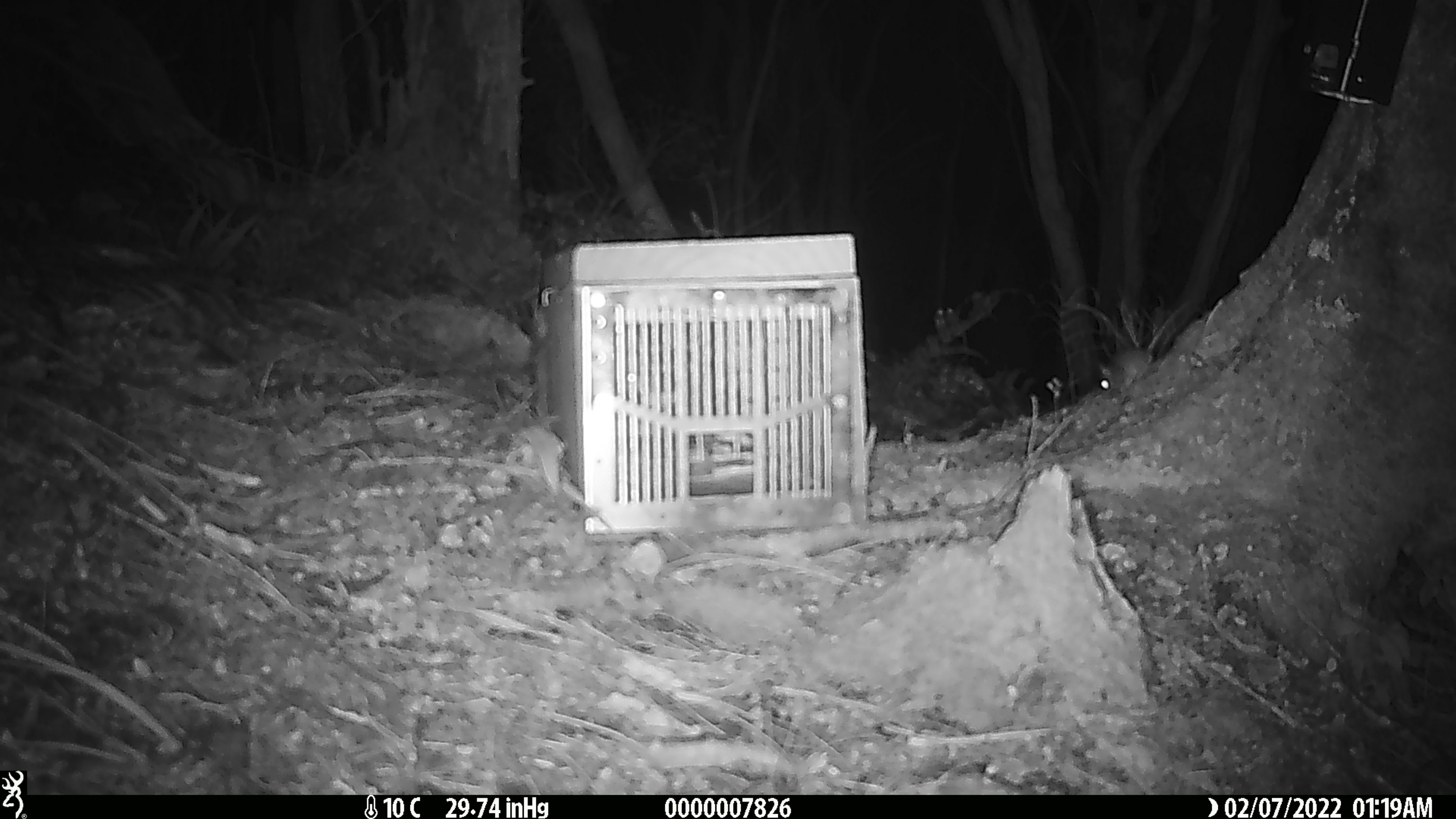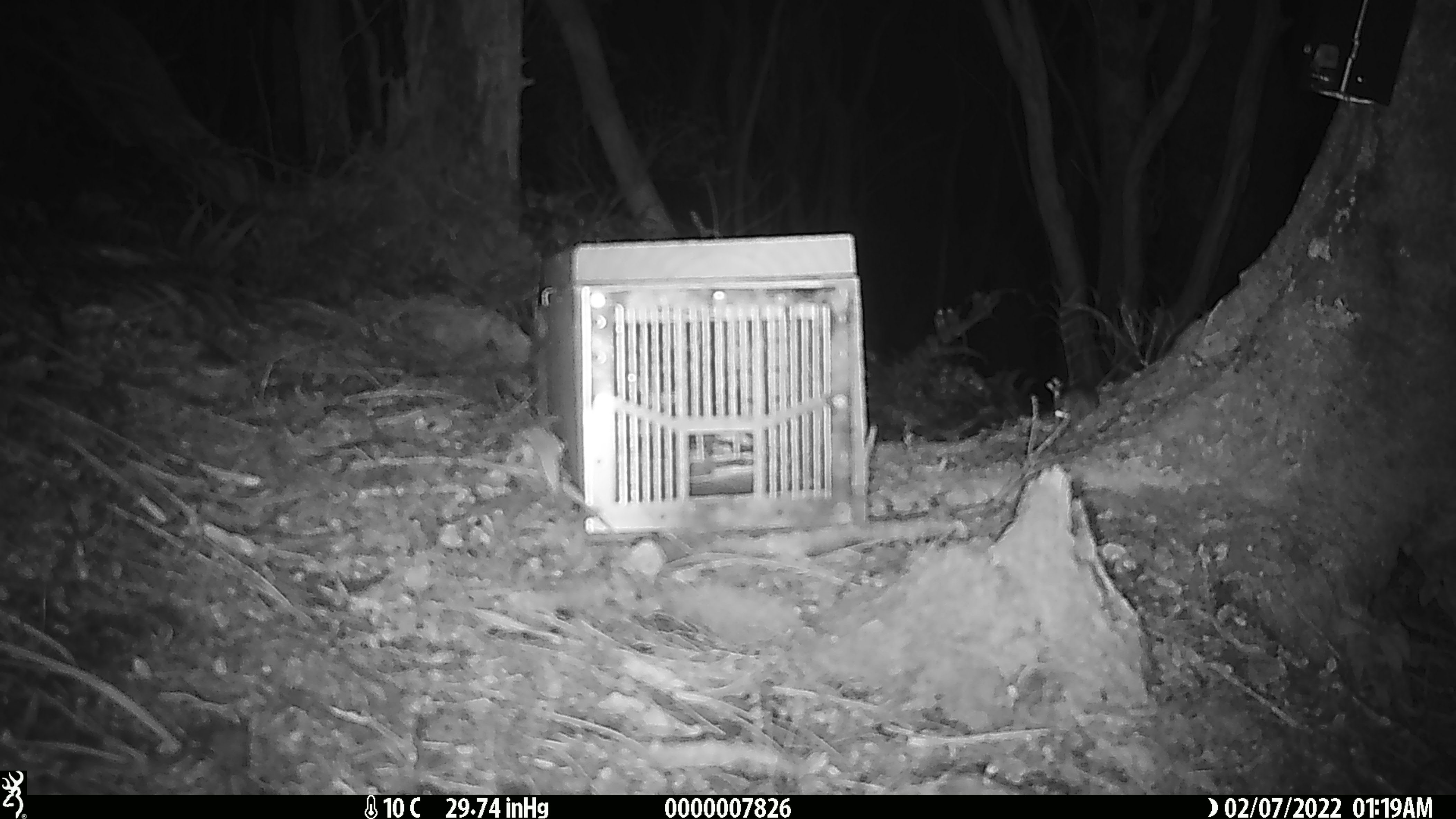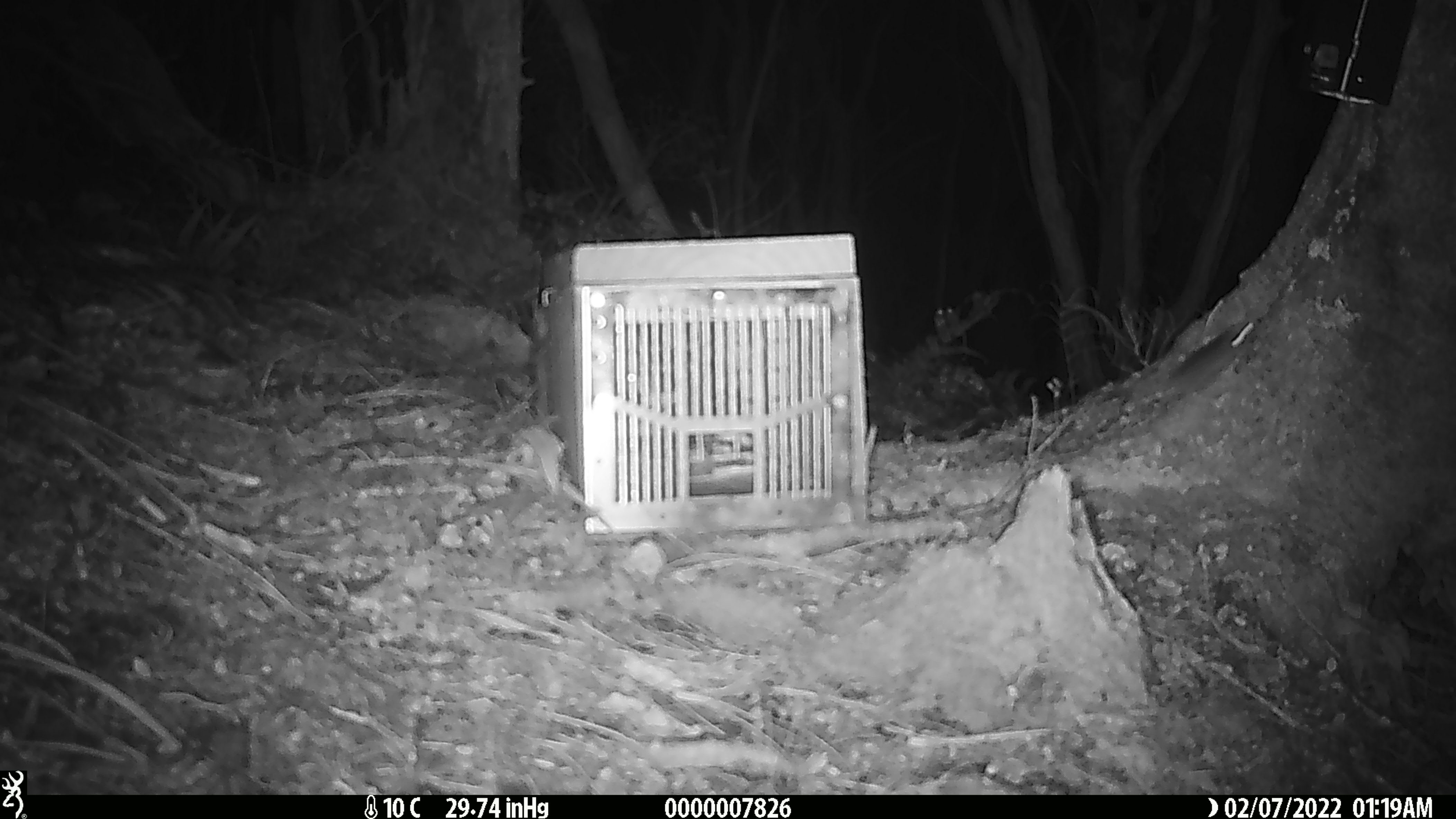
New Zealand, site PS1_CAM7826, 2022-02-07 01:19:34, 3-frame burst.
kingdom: Animalia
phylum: Chordata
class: Mammalia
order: Rodentia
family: Muridae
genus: Mus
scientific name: Mus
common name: mouse